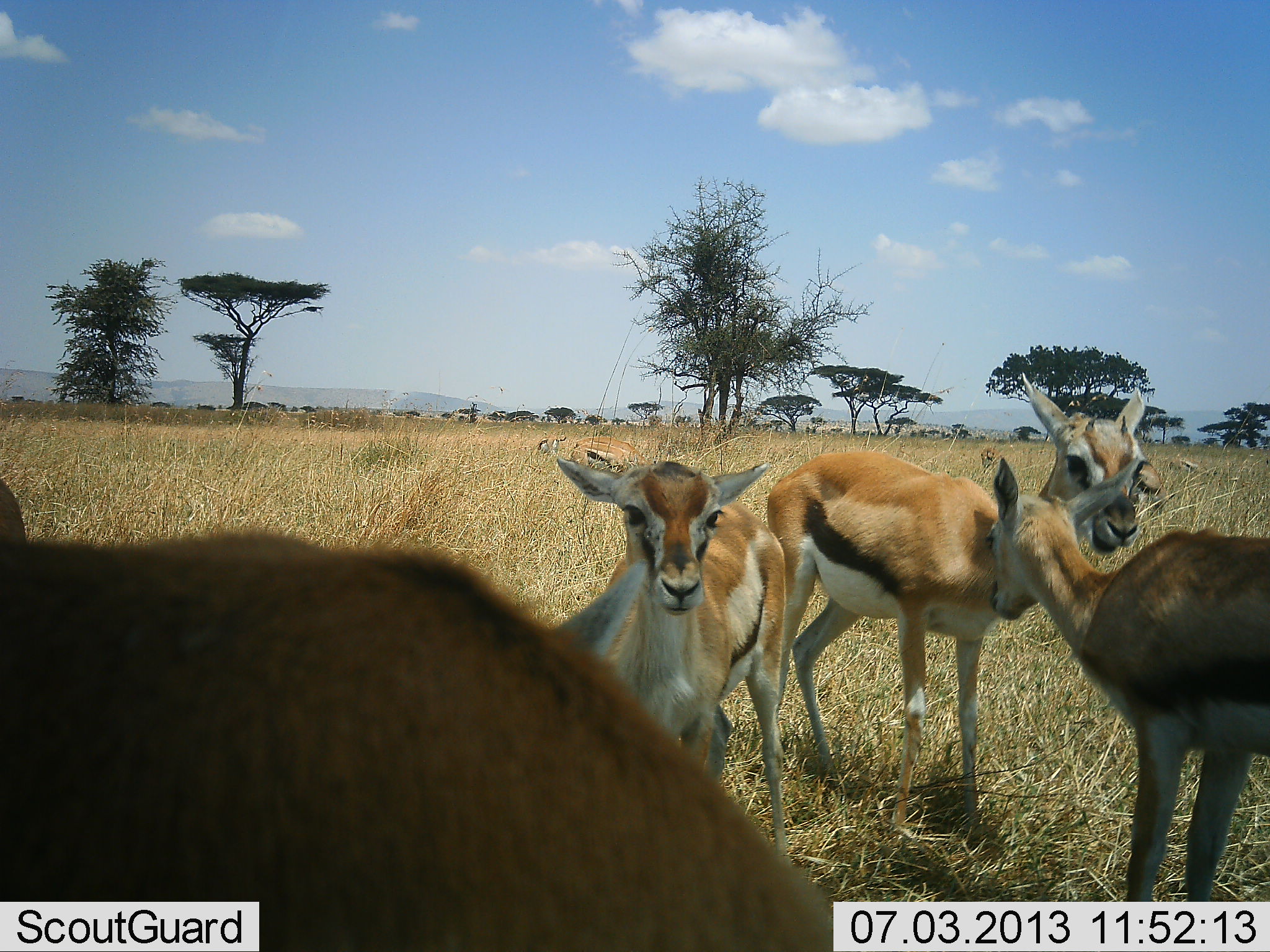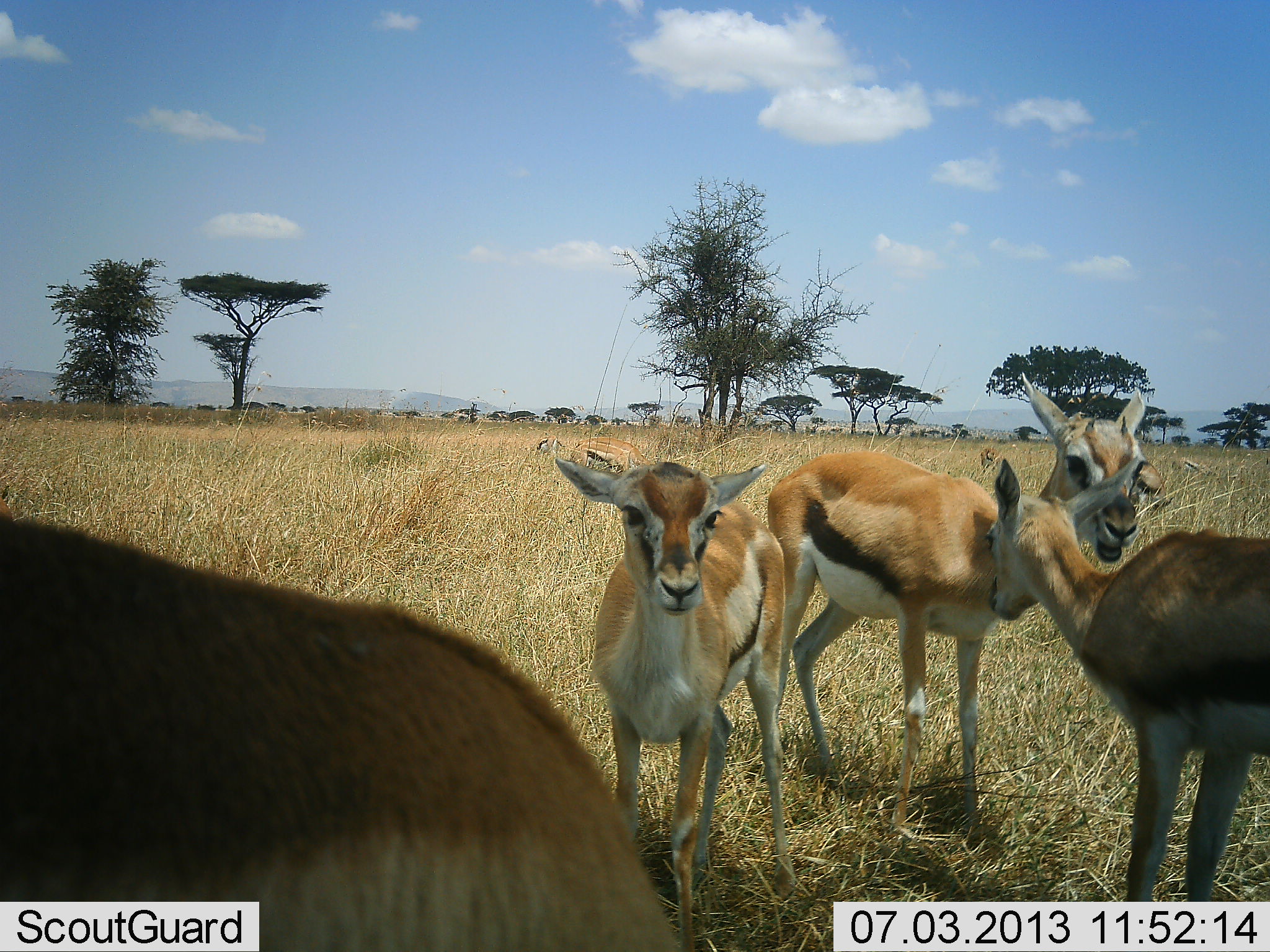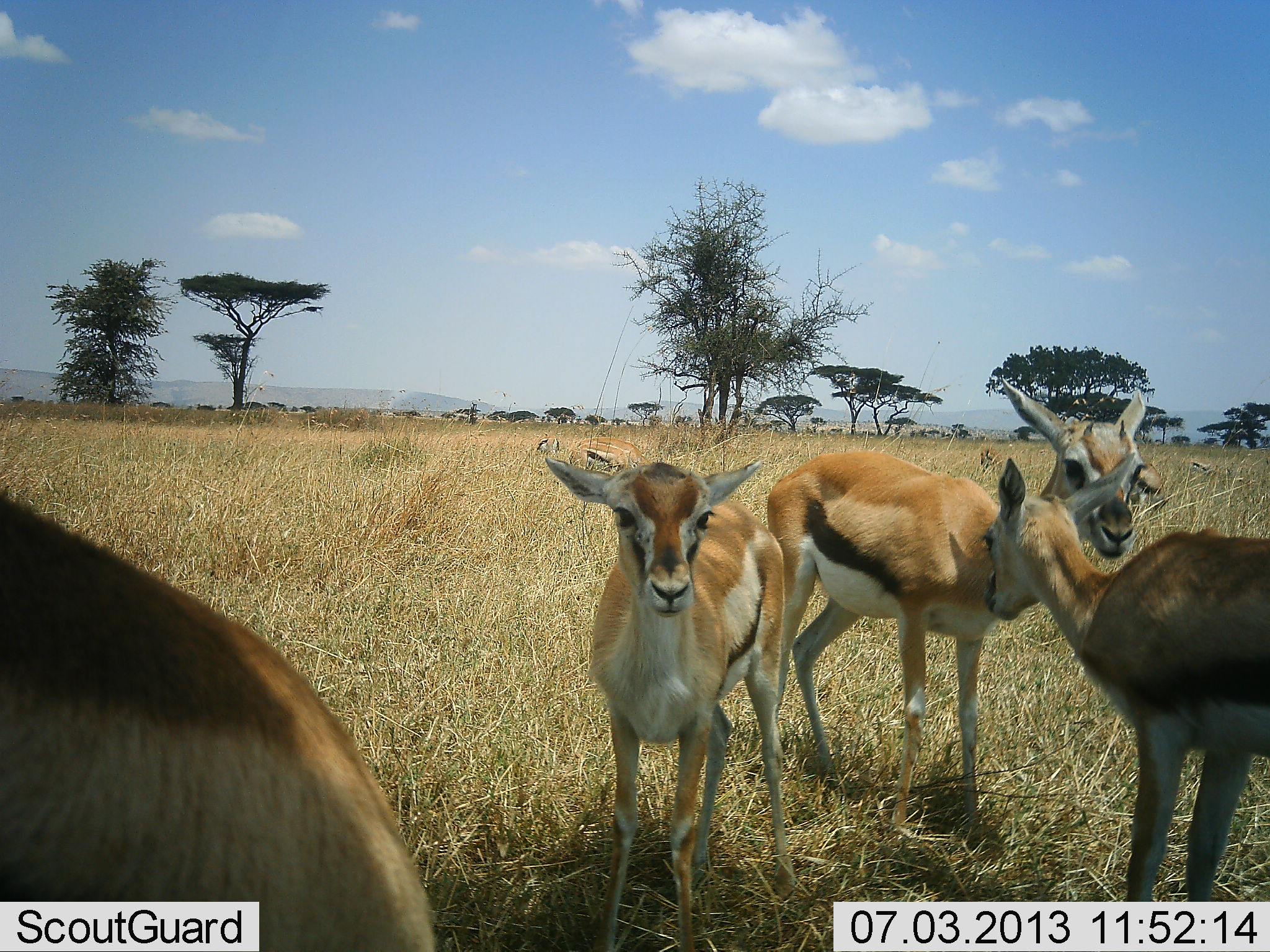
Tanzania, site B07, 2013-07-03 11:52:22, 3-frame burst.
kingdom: Animalia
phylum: Chordata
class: Mammalia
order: Artiodactyla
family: Bovidae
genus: Eudorcas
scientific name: Eudorcas thomsonii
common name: thomson's gazelle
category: gazellethomsons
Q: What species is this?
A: Gazellethomsons (thomson's gazelle) (Eudorcas thomsonii).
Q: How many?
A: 4.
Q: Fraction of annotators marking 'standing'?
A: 86%.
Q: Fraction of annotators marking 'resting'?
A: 4%.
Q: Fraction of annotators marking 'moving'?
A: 14%.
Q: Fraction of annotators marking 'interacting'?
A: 29%.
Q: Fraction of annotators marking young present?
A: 25%.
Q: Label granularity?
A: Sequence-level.